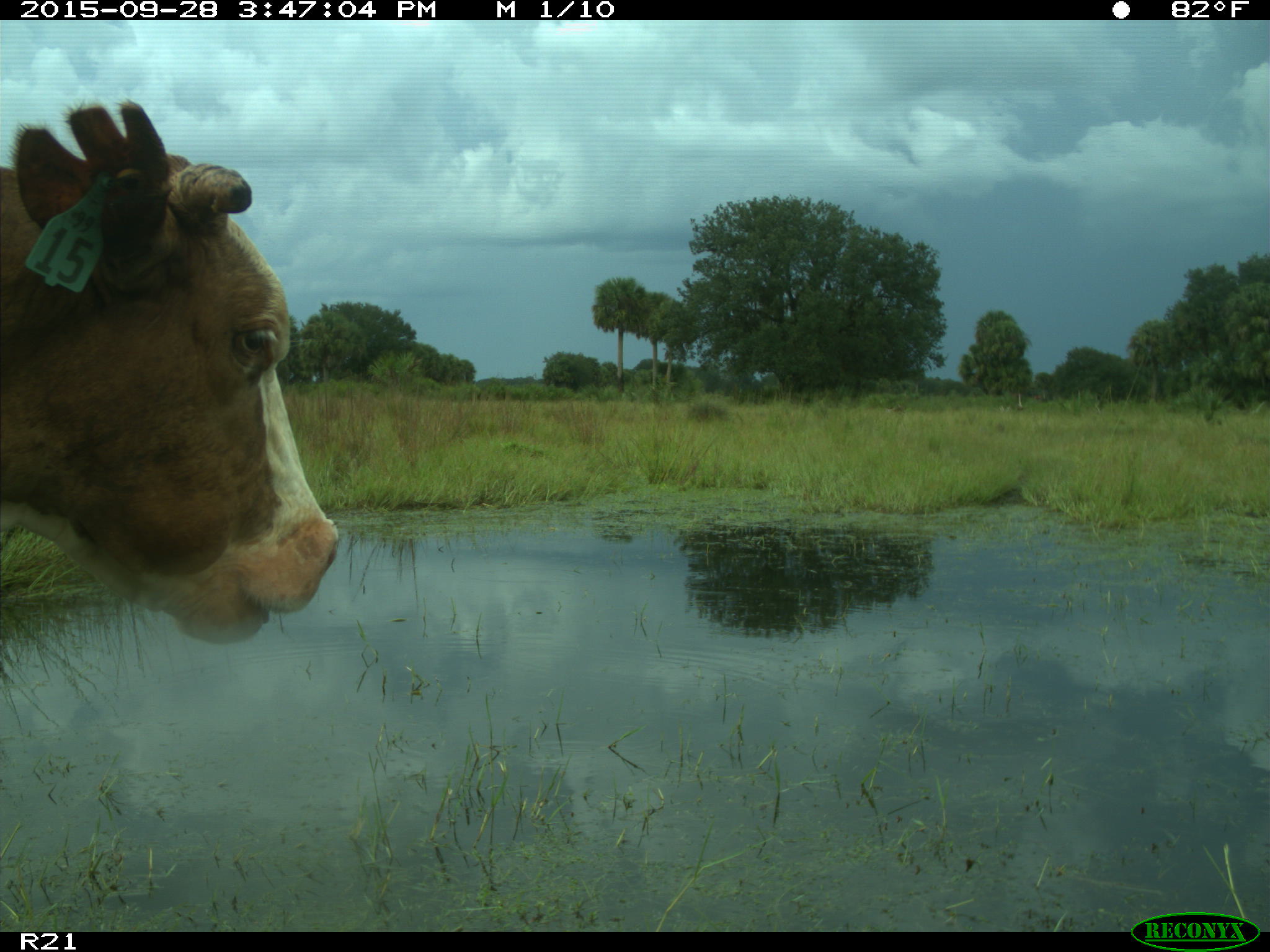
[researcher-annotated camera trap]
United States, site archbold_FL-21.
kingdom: Animalia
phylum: Chordata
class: Mammalia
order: Artiodactyla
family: Bovidae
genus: Bos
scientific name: Bos taurus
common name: domestic cow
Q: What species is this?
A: Bos taurus (domestic cow).